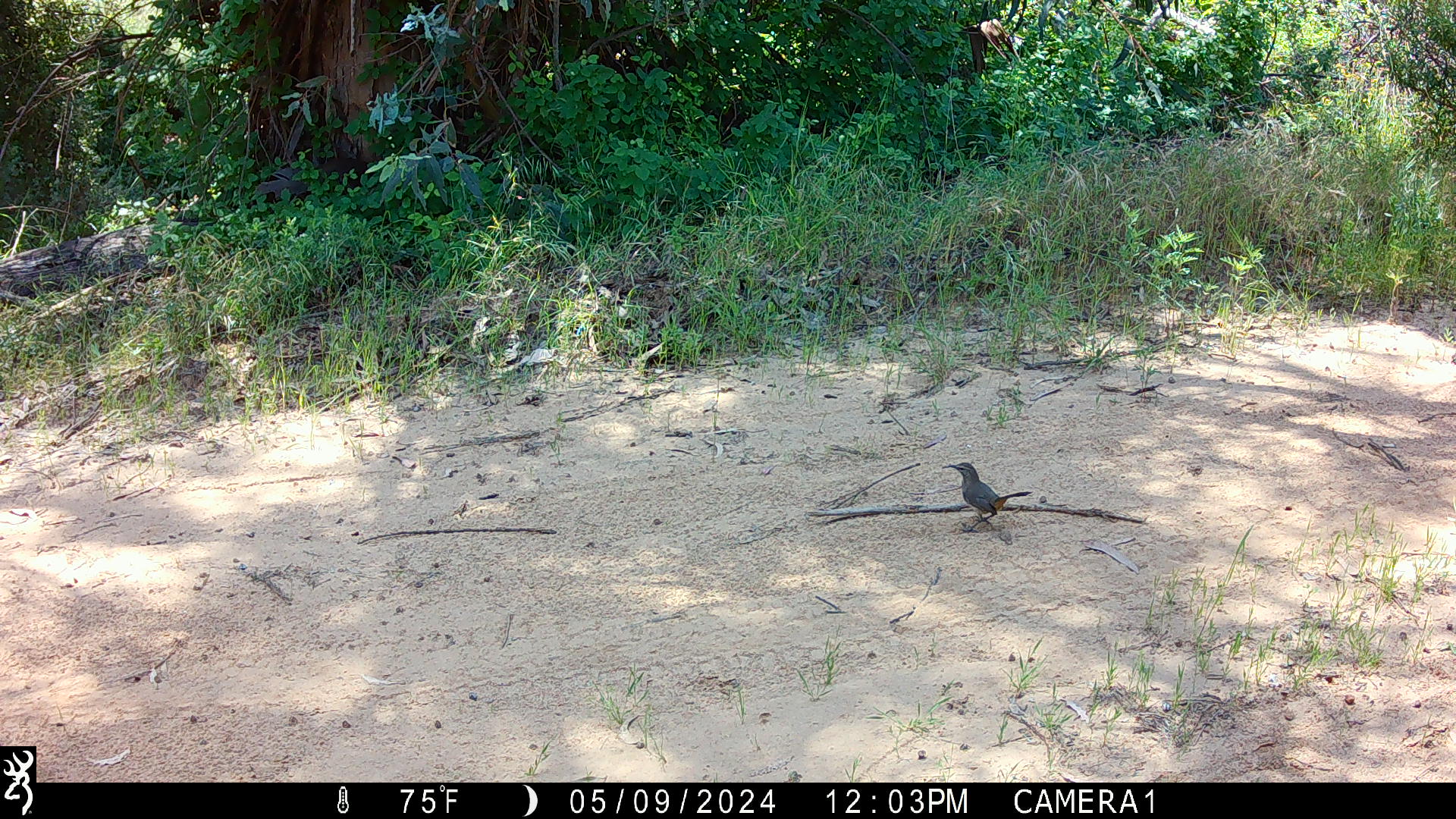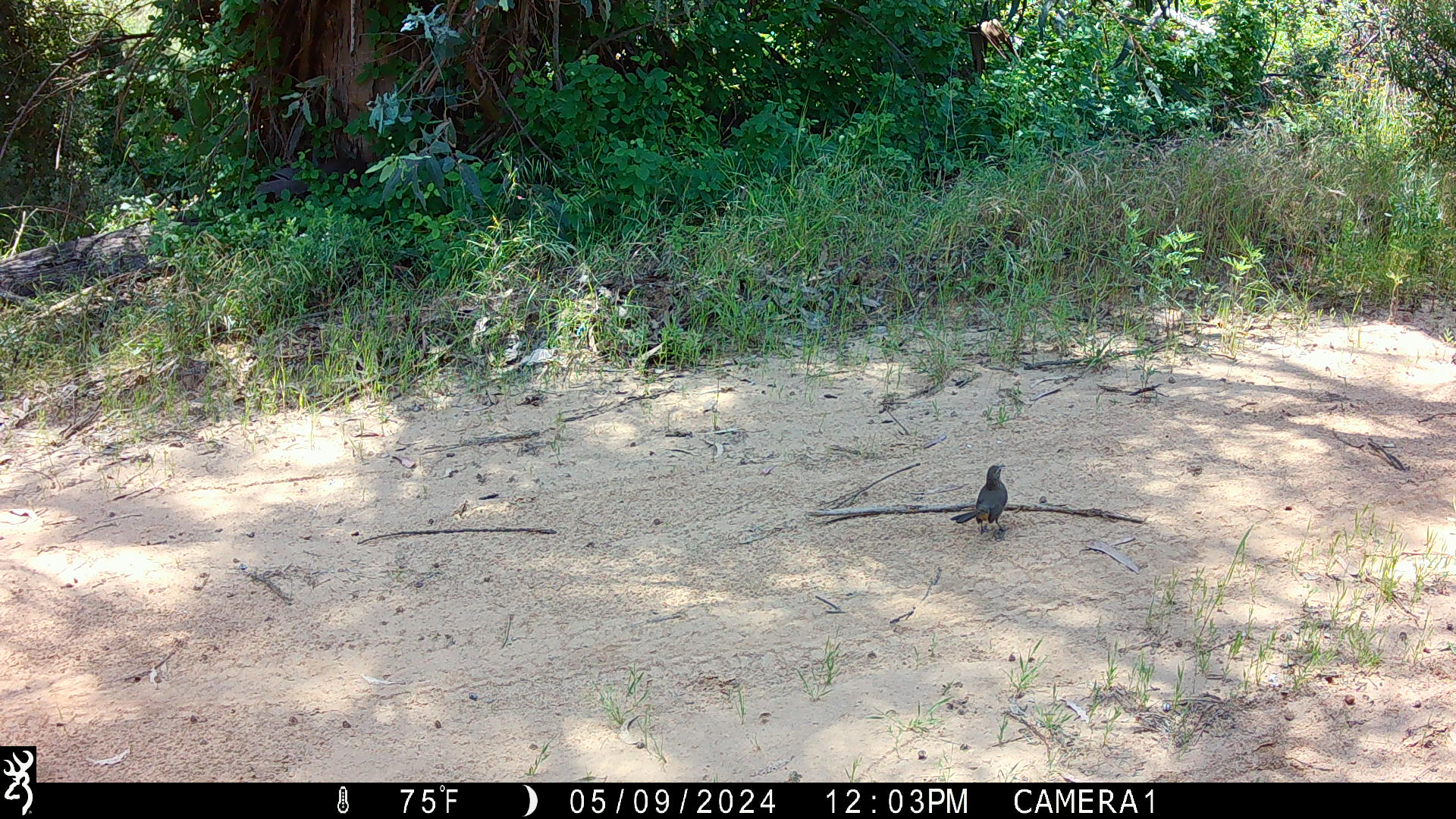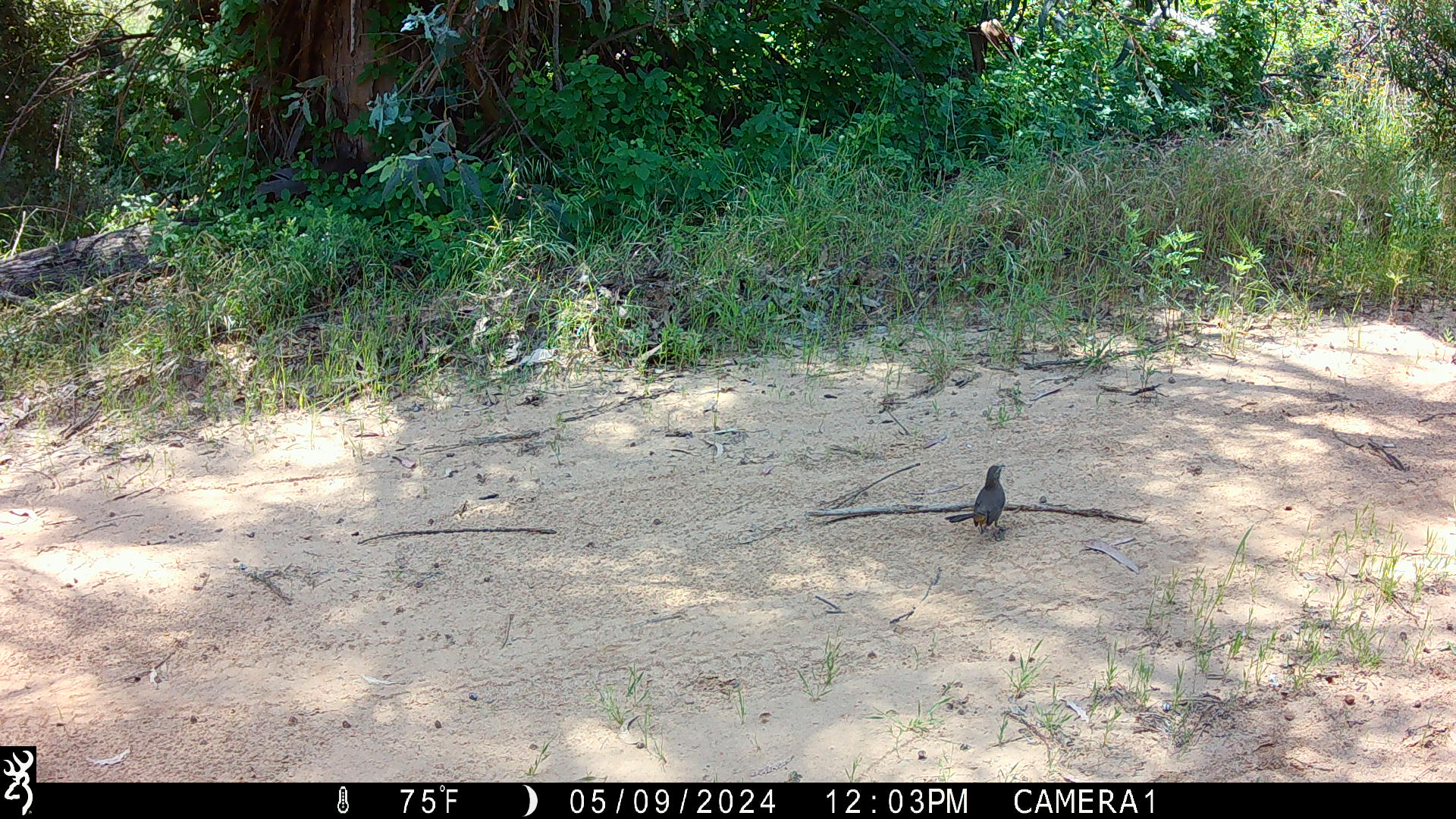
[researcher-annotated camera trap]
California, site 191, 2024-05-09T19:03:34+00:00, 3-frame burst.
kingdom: Animalia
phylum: Chordata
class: Aves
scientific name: Aves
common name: bird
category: unknown bird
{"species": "unknown bird (bird) (Aves)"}